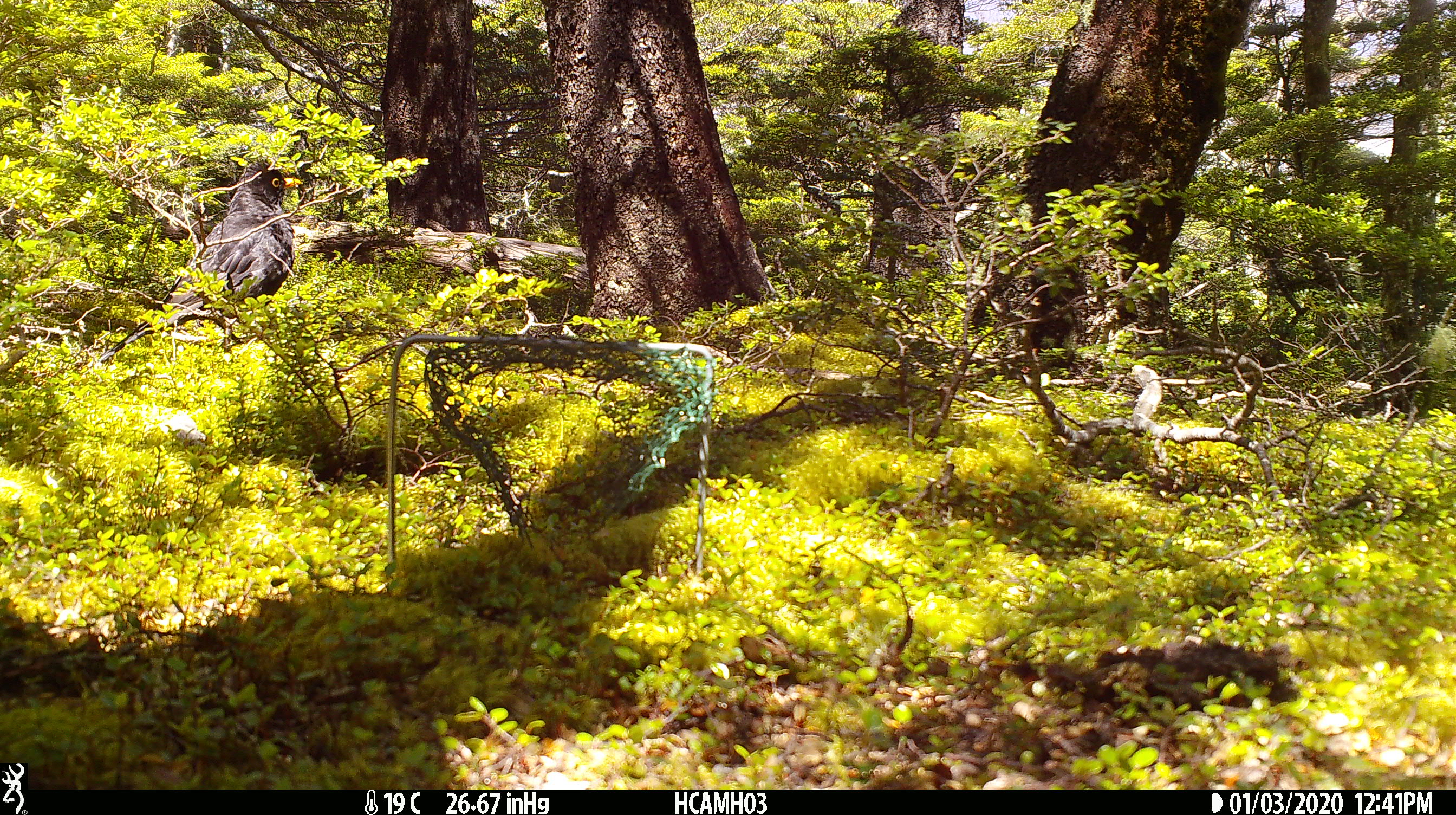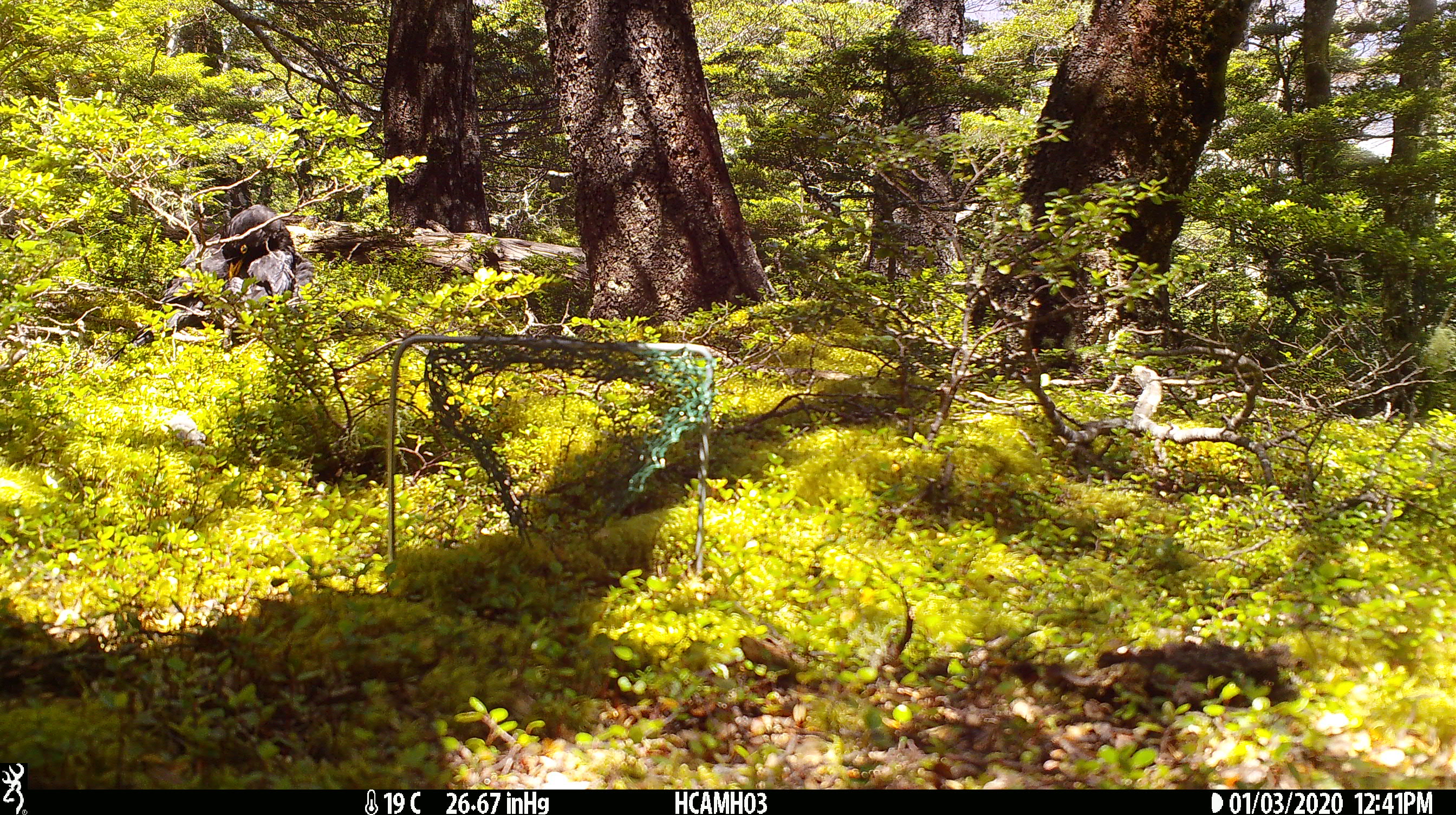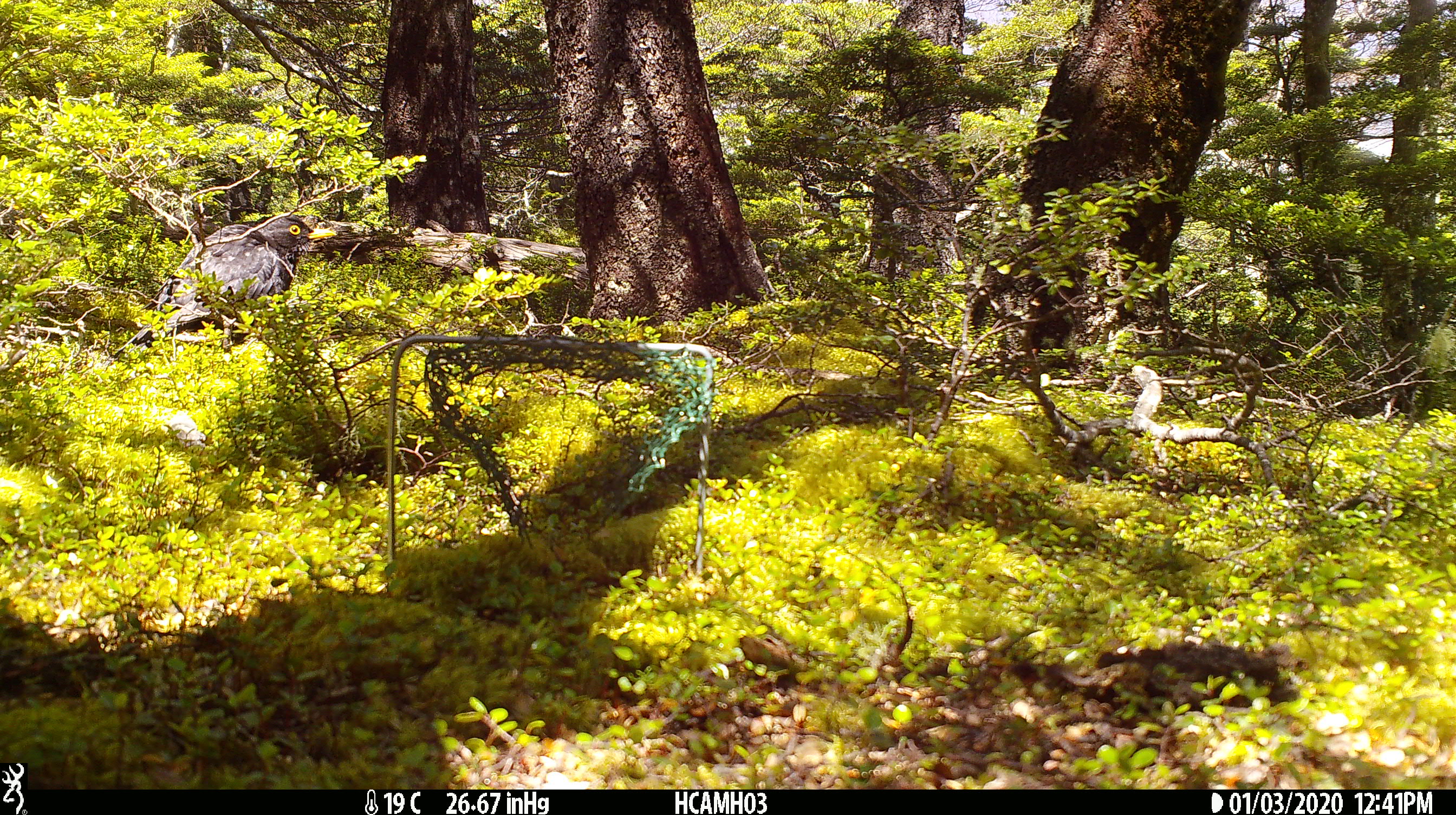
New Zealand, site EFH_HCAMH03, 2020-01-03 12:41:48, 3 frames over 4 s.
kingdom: Animalia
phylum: Chordata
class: Aves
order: Passeriformes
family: Turdidae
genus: Turdus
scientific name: Turdus merula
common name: eurasian blackbird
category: blackbird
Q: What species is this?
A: Blackbird (eurasian blackbird) (Turdus merula).